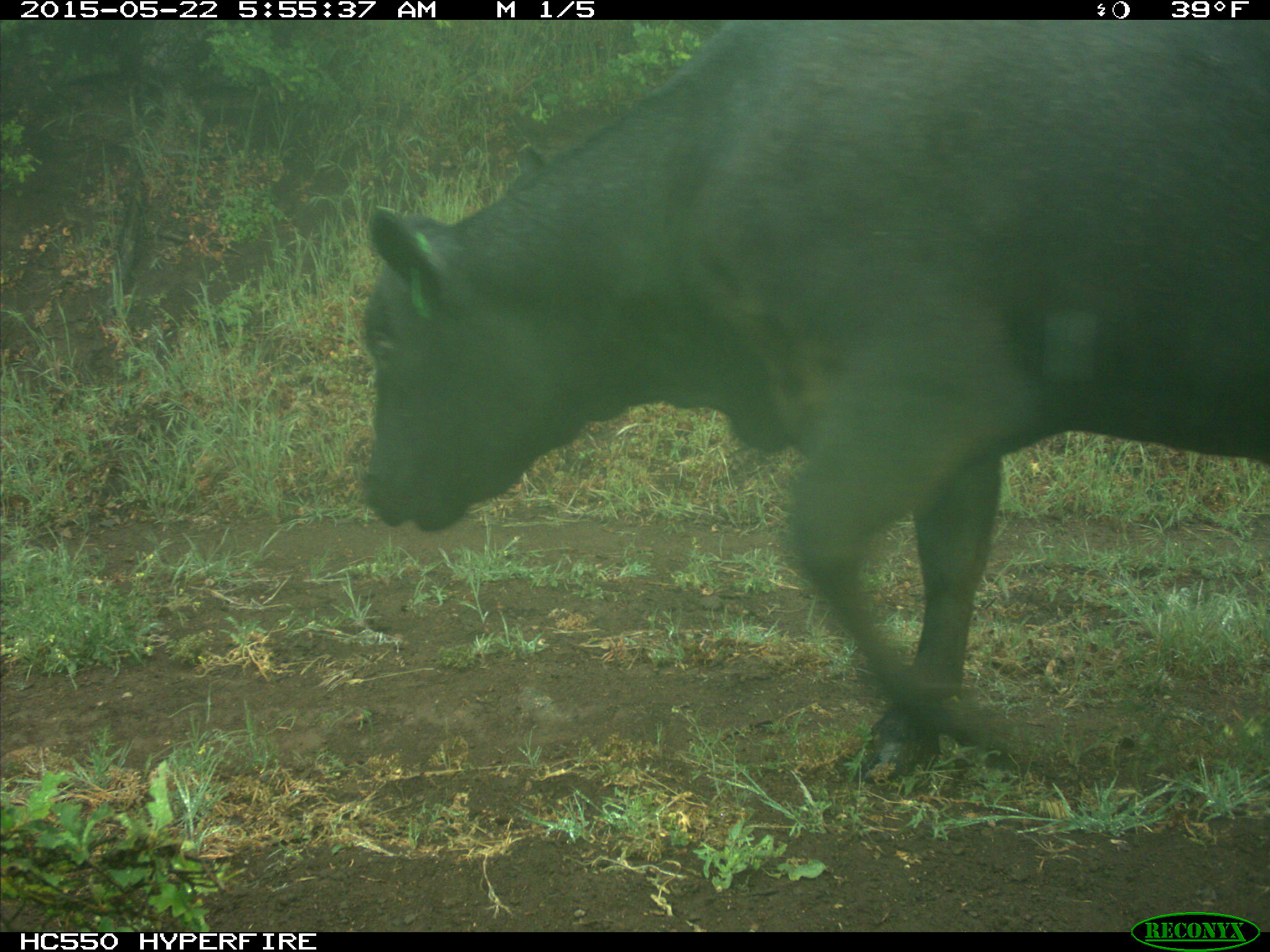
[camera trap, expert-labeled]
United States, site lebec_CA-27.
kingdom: Animalia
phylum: Chordata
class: Mammalia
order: Artiodactyla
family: Bovidae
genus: Bos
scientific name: Bos taurus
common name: domestic cow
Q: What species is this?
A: Bos taurus (domestic cow).